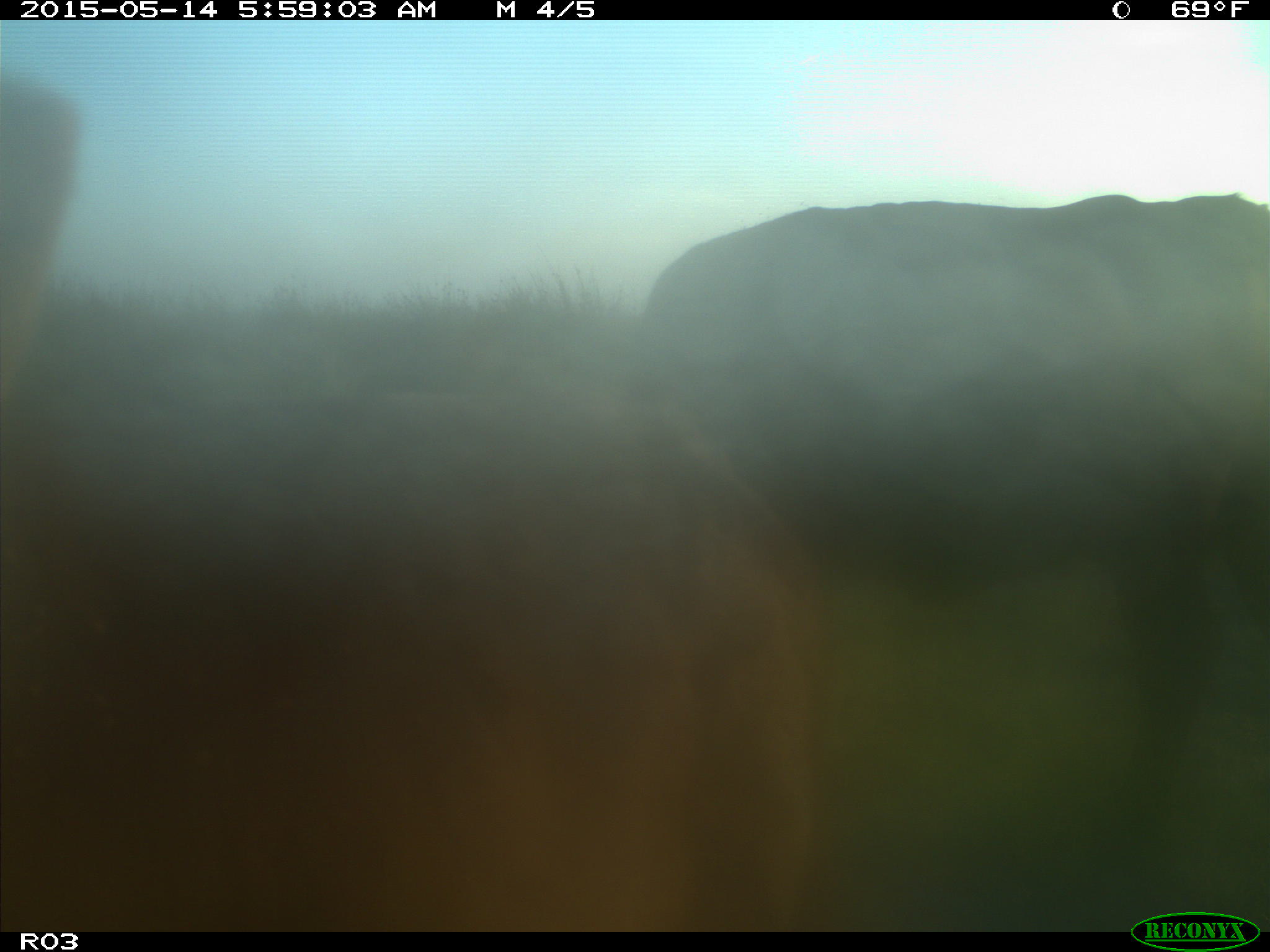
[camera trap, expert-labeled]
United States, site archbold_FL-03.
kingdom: Animalia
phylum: Chordata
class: Mammalia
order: Artiodactyla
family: Bovidae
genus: Bos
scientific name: Bos taurus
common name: domestic cow